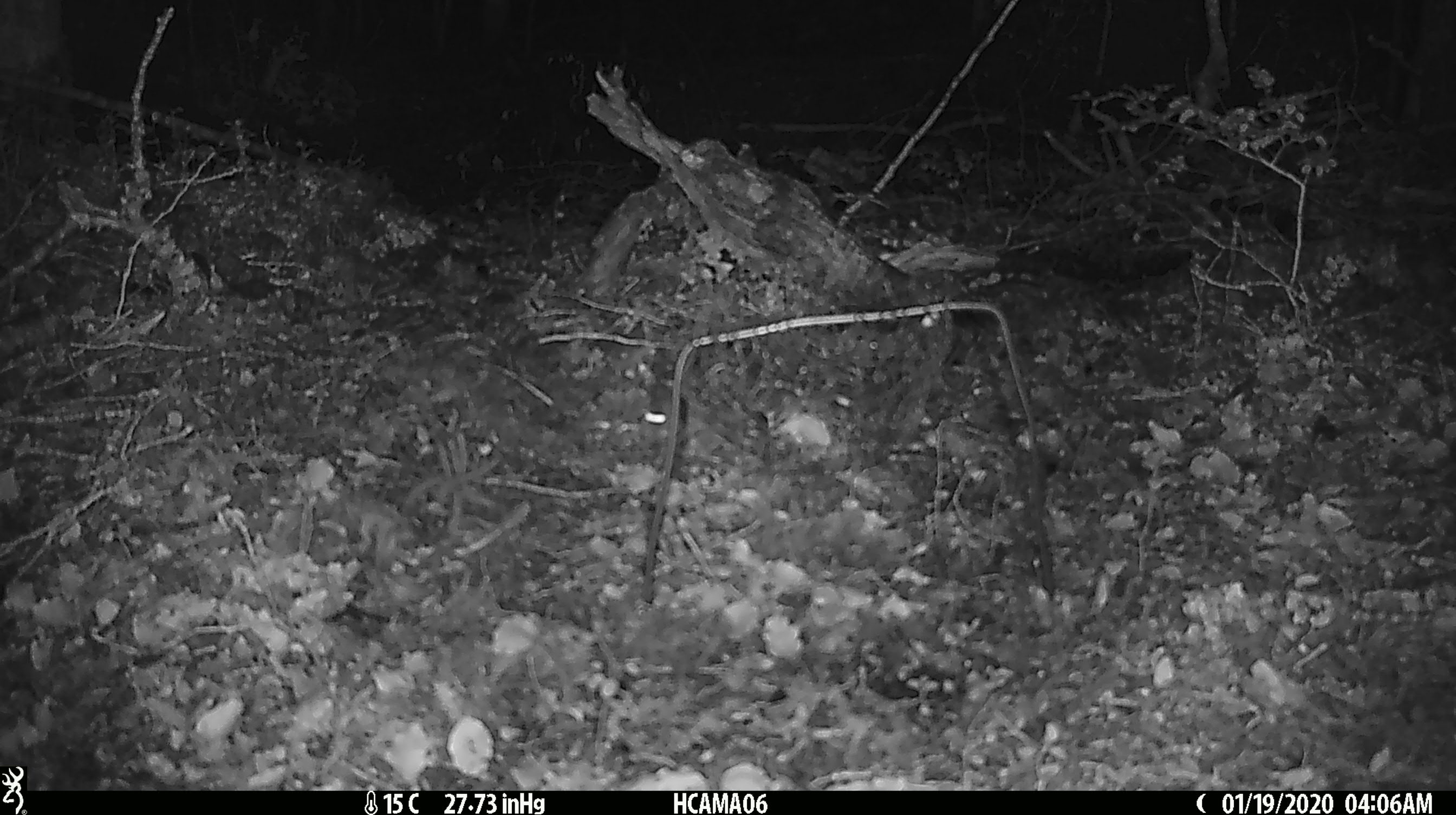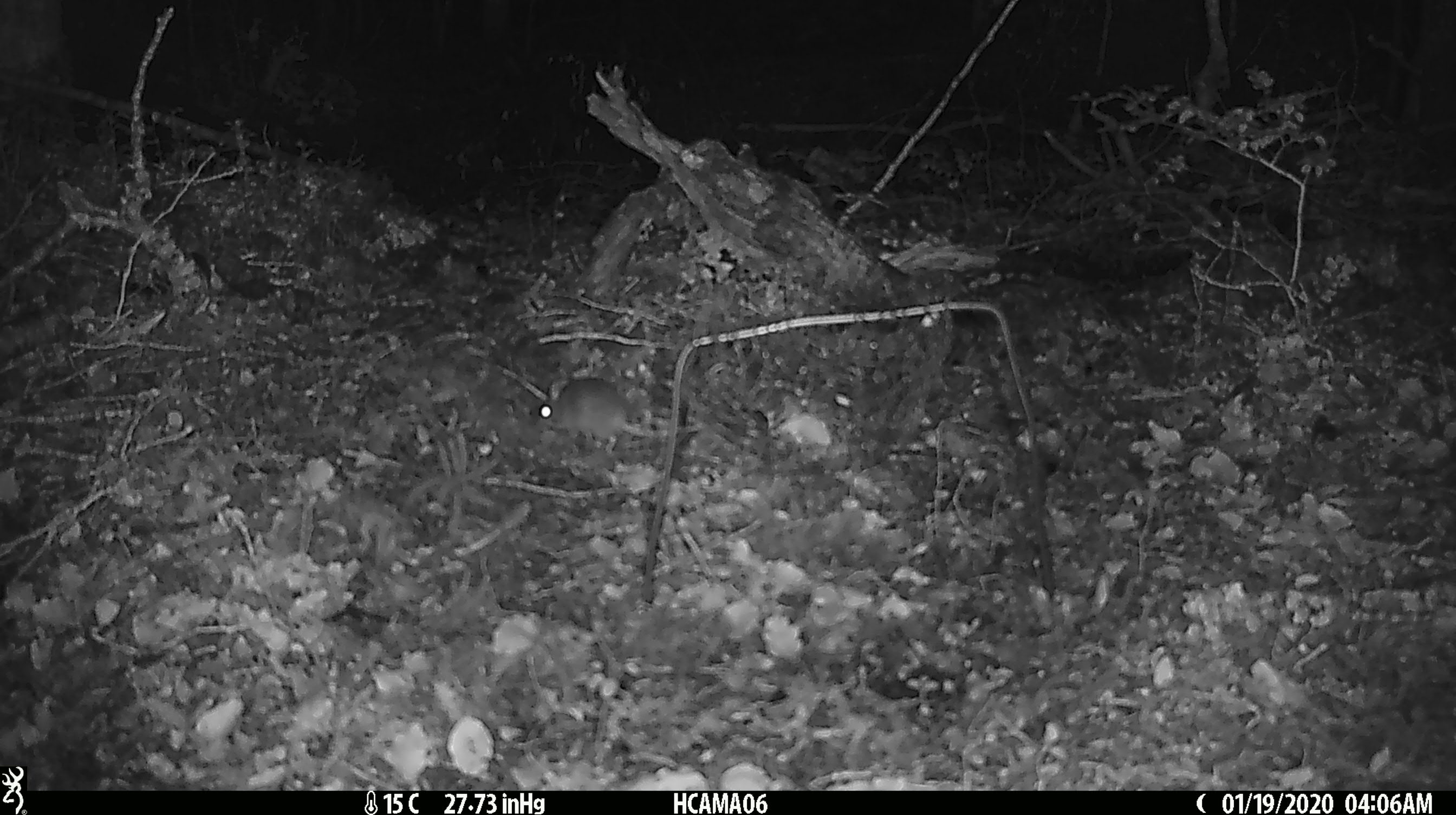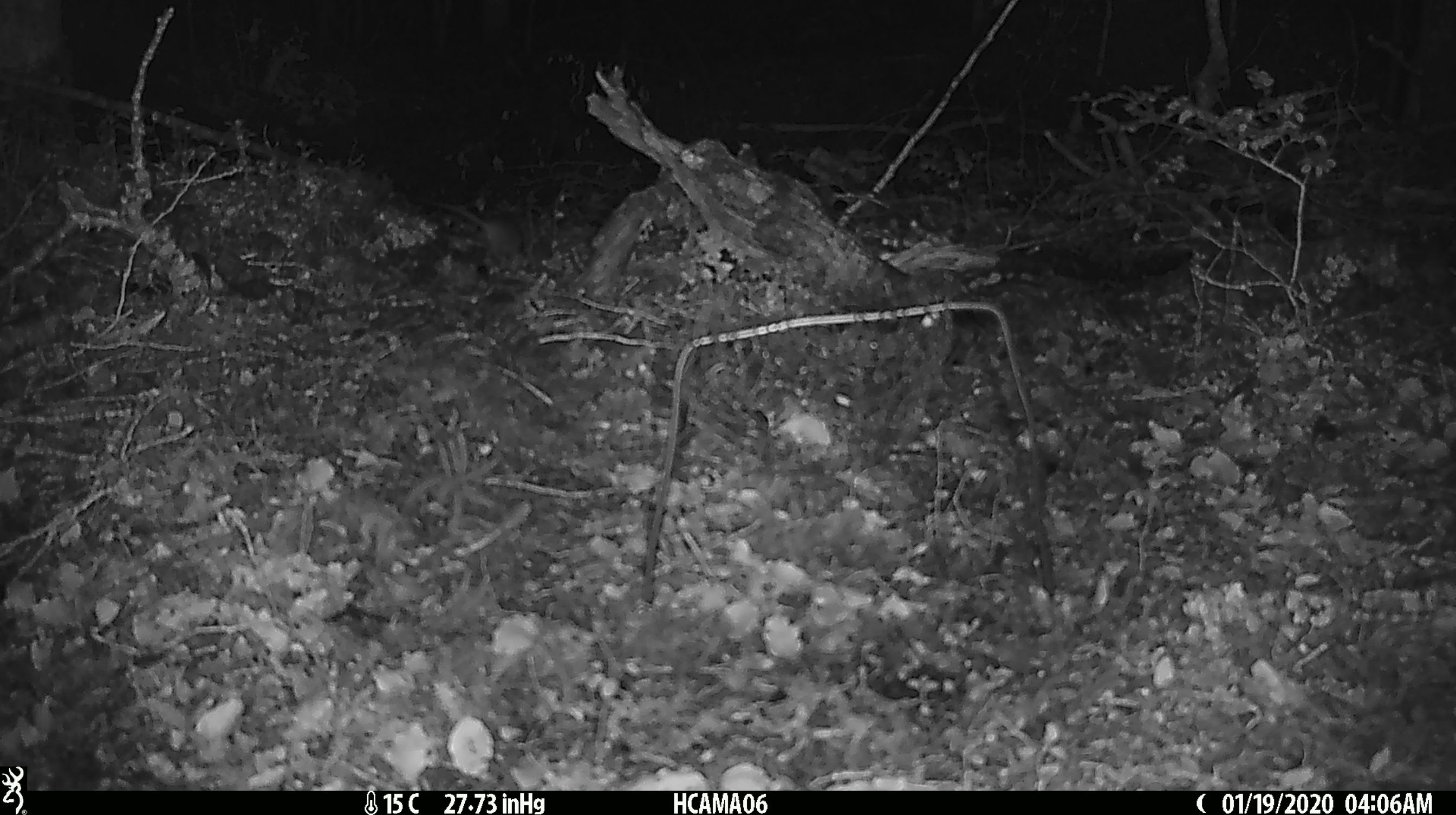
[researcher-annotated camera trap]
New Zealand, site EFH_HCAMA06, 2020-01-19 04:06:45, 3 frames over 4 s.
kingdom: Animalia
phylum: Chordata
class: Mammalia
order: Rodentia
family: Muridae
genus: Mus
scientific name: Mus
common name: mouse